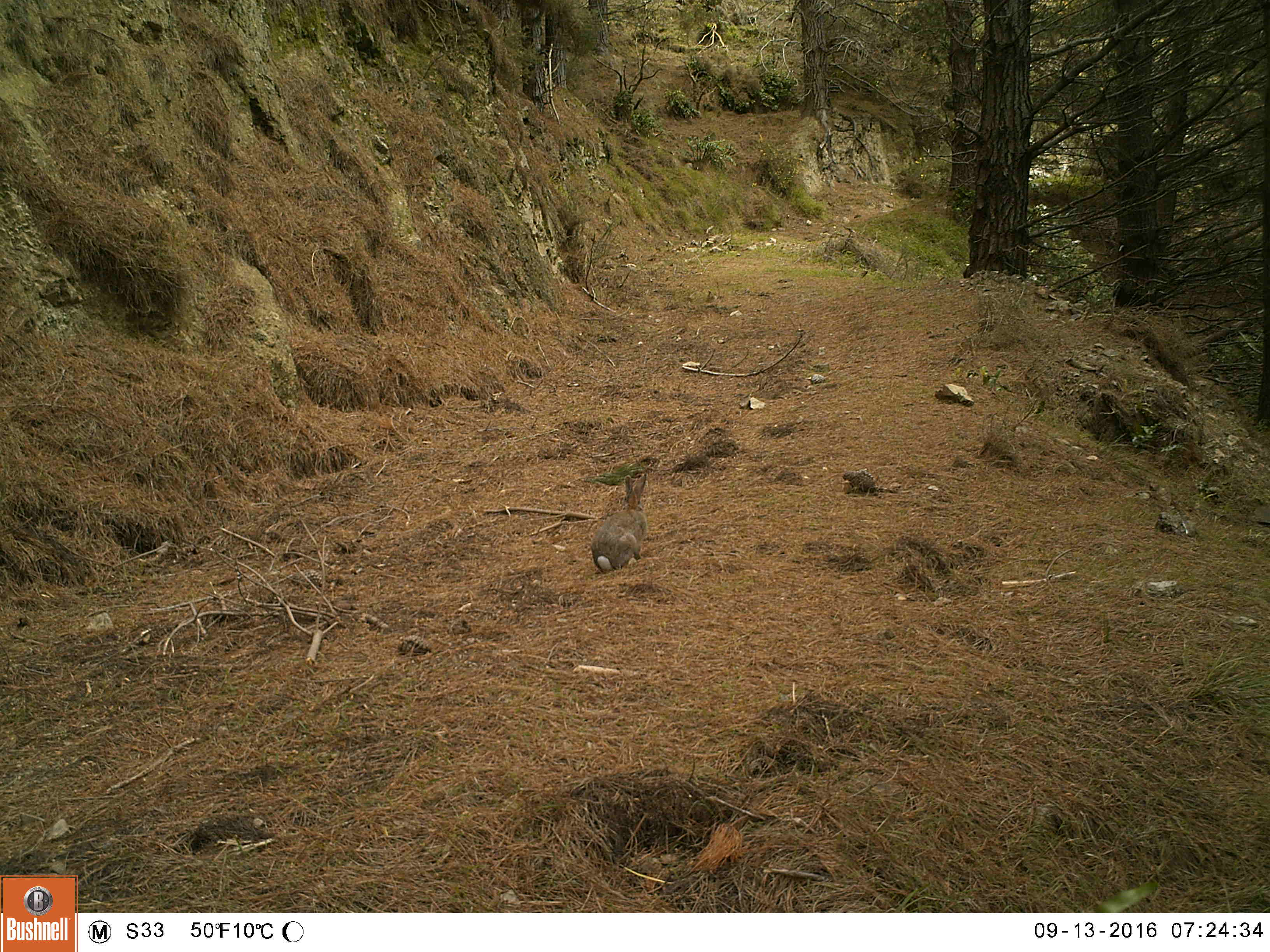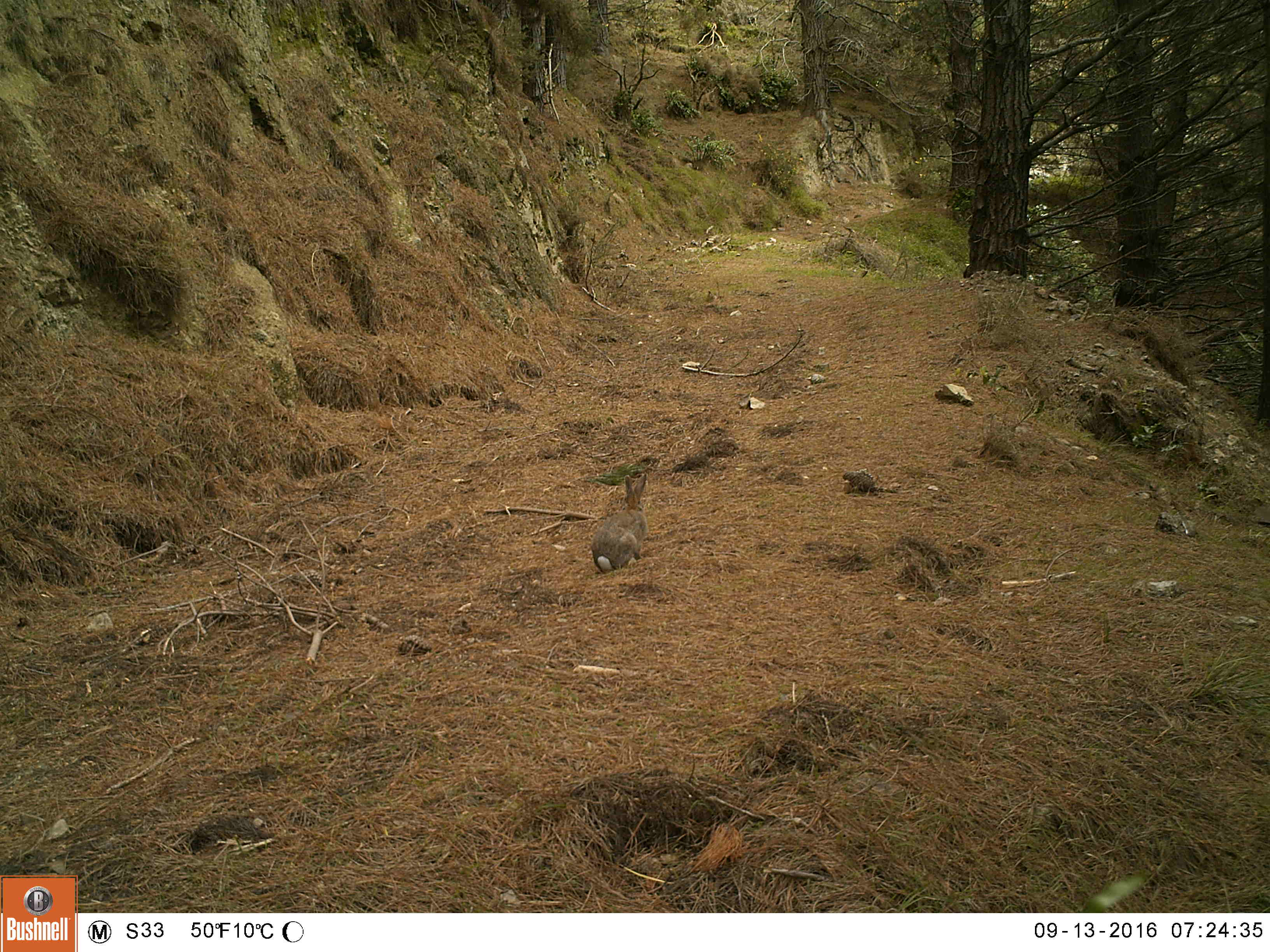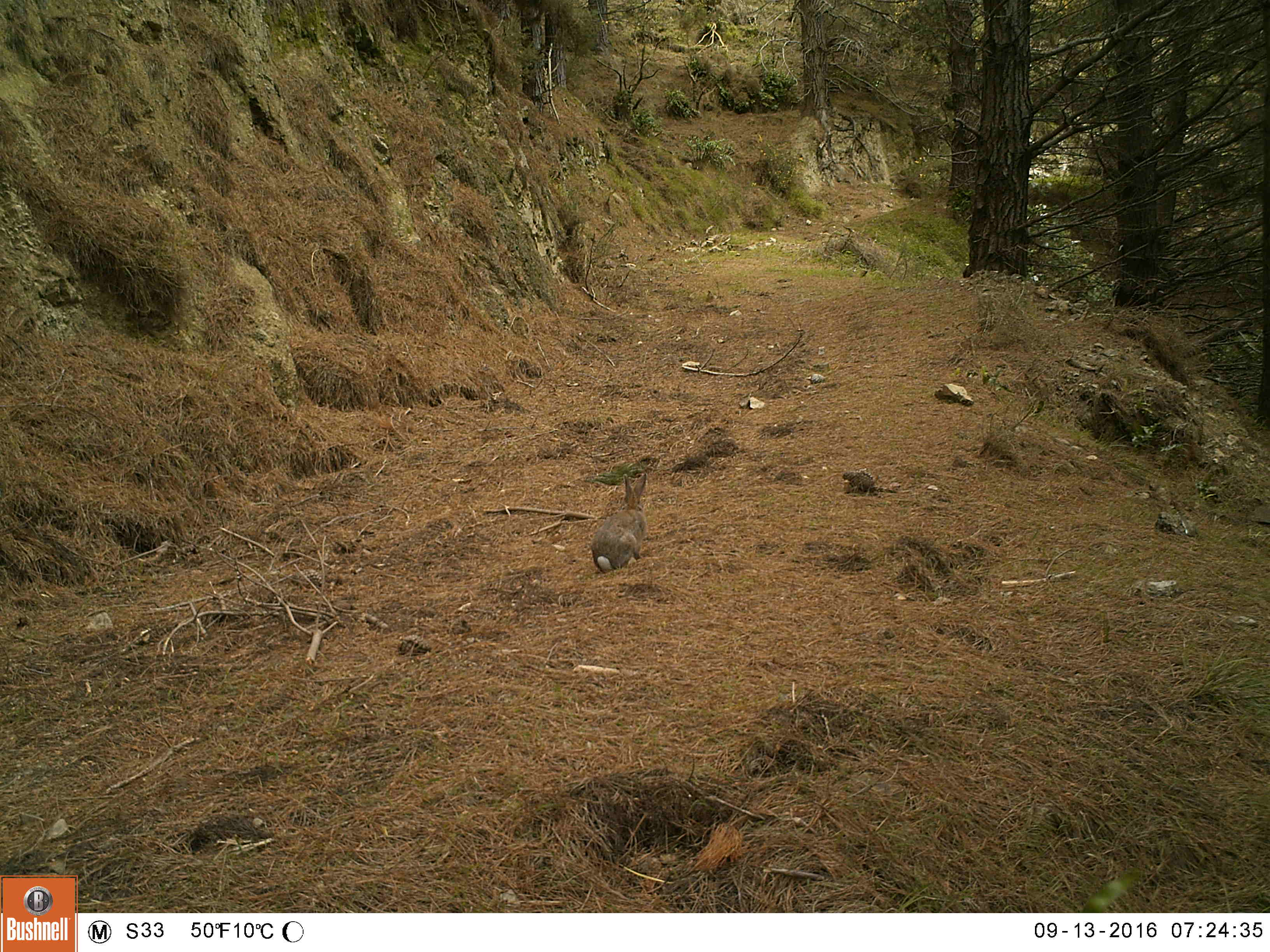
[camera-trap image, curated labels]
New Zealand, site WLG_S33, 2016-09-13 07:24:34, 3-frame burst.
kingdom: Animalia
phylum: Chordata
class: Mammalia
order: Lagomorpha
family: Leporidae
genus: Oryctolagus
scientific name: Oryctolagus cuniculus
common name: european rabbit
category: rabbit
Rabbit (european rabbit) (Oryctolagus cuniculus).